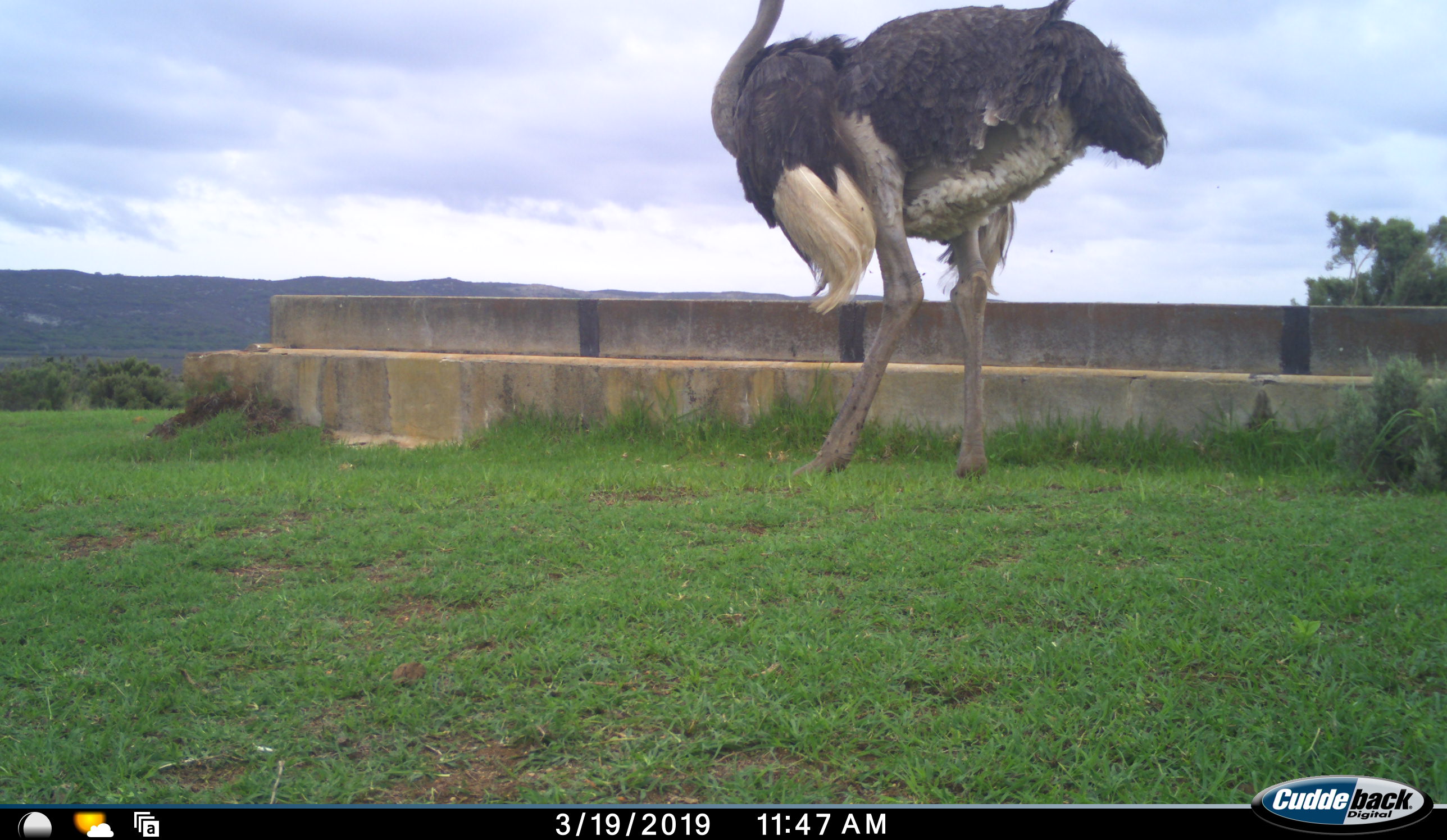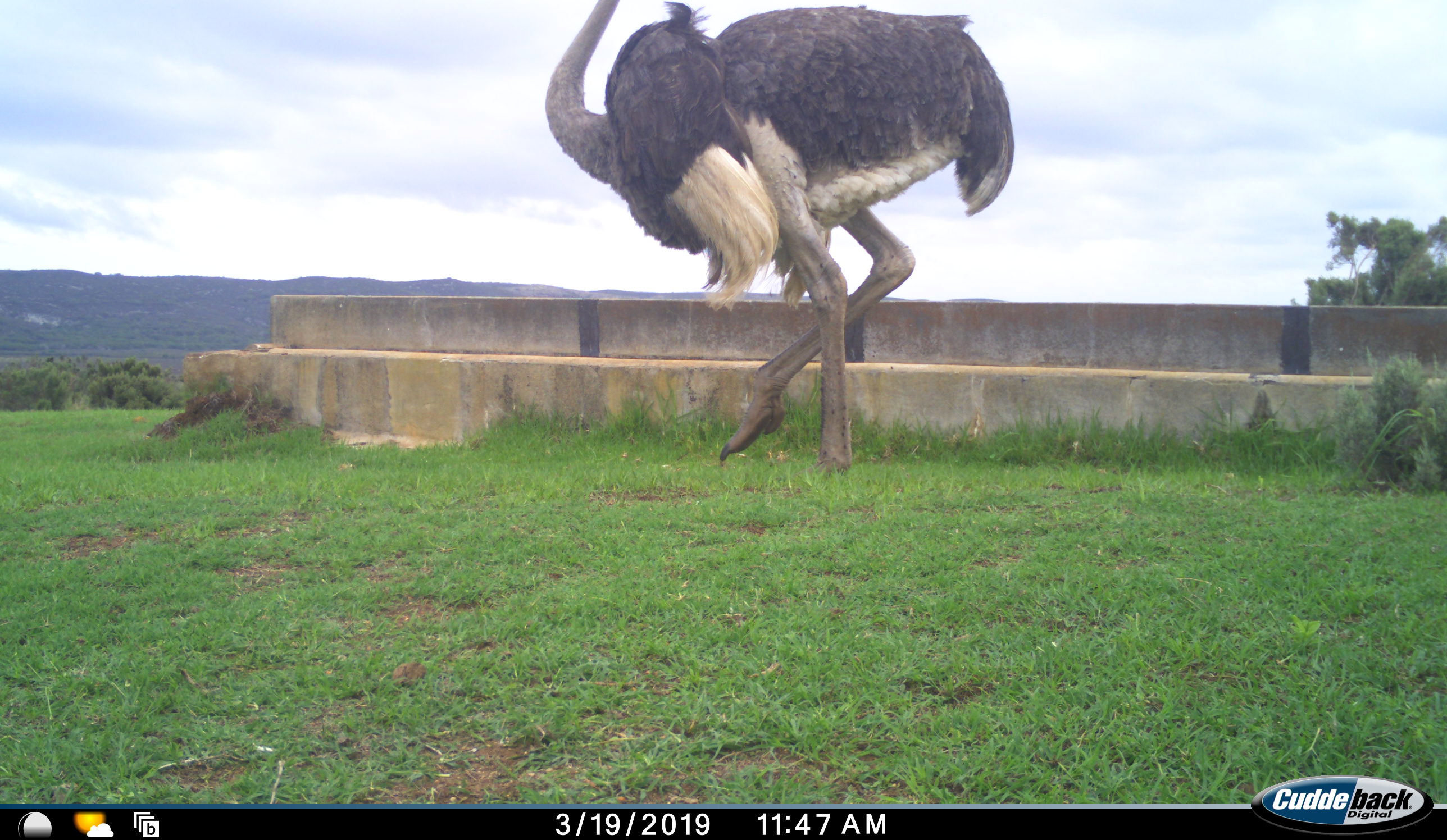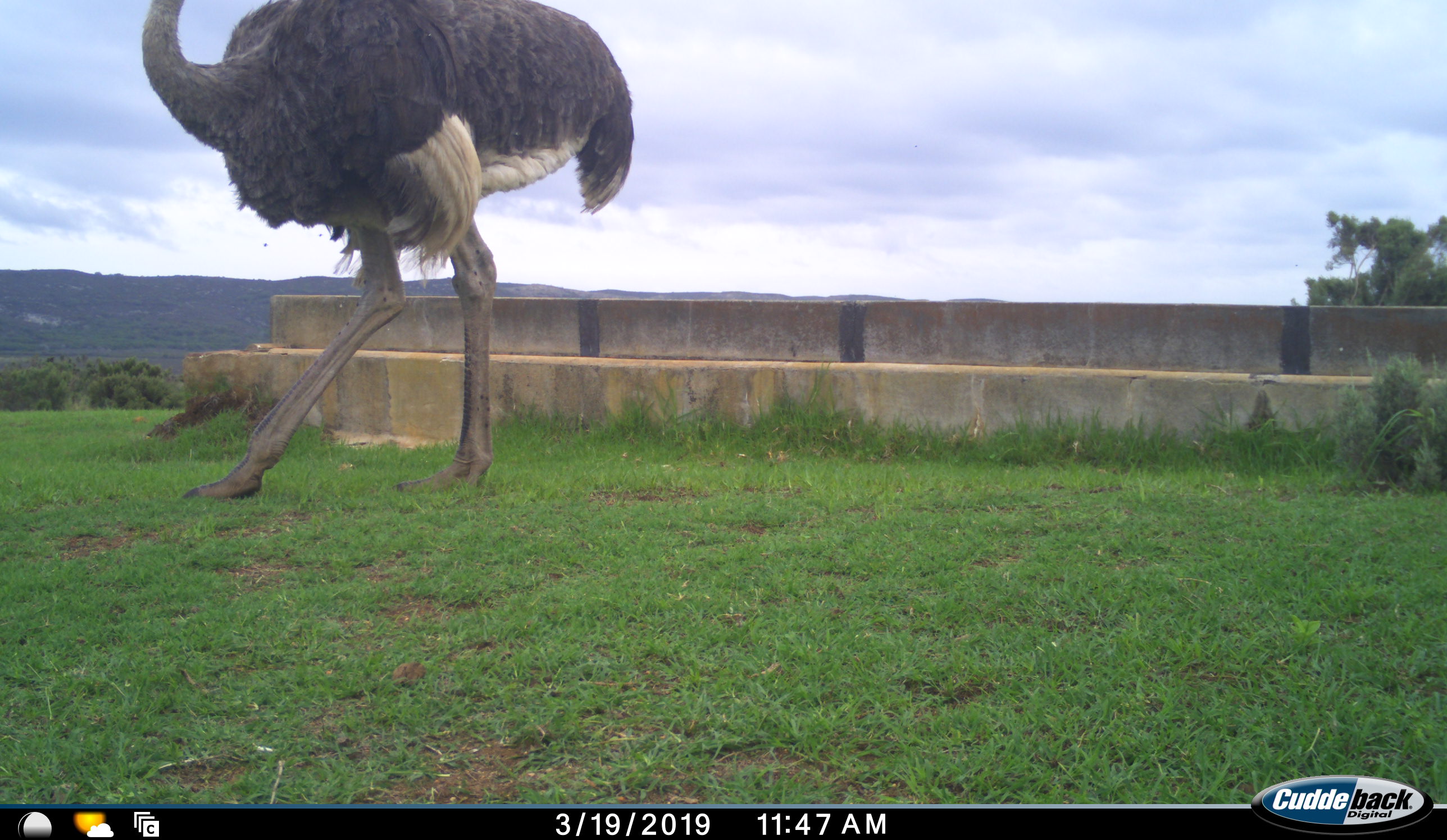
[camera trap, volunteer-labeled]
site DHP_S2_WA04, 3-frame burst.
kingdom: Animalia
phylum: Chordata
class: Aves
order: Struthioniformes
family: Struthionidae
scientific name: Struthionidae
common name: ostrich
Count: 1.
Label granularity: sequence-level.